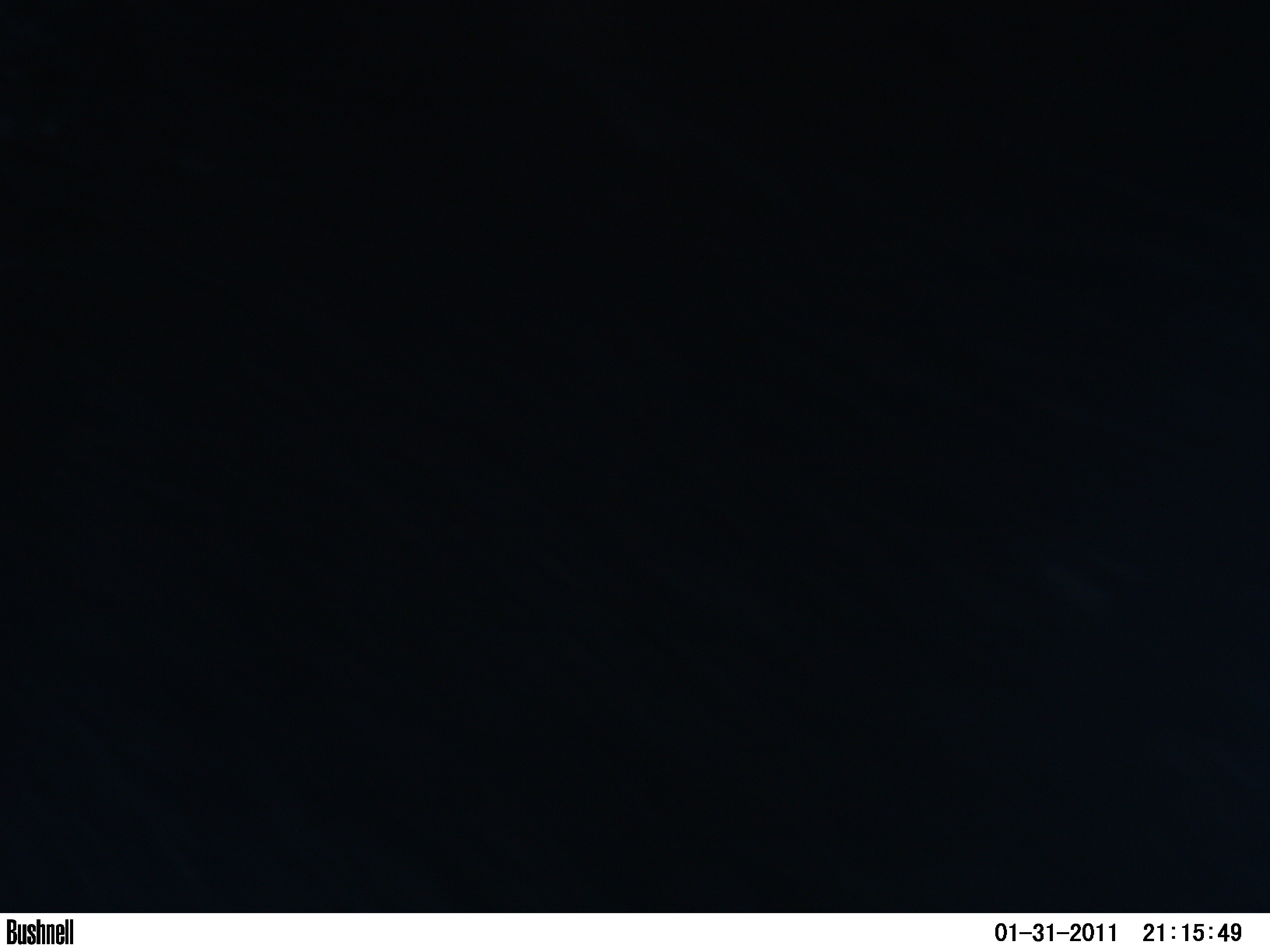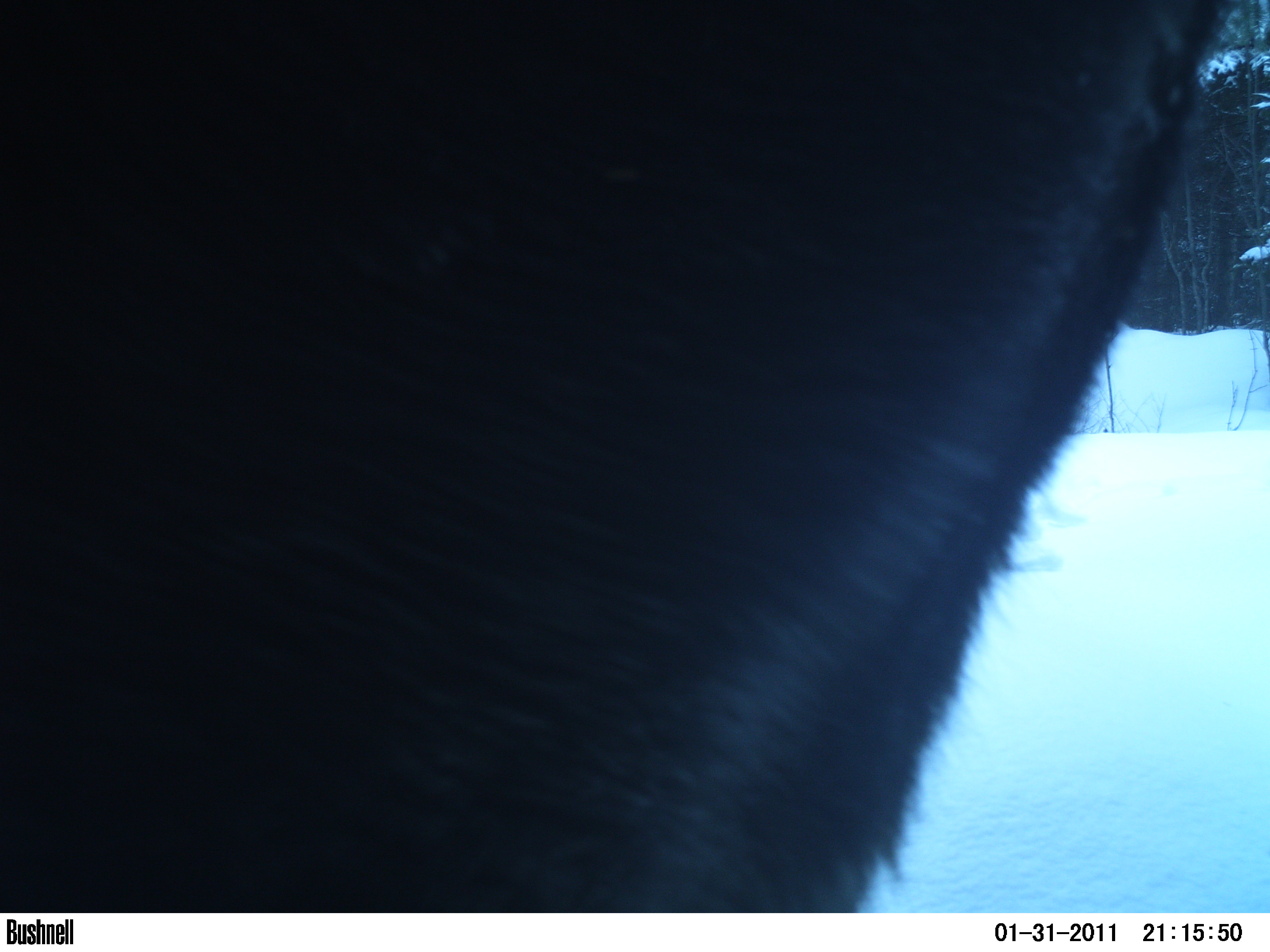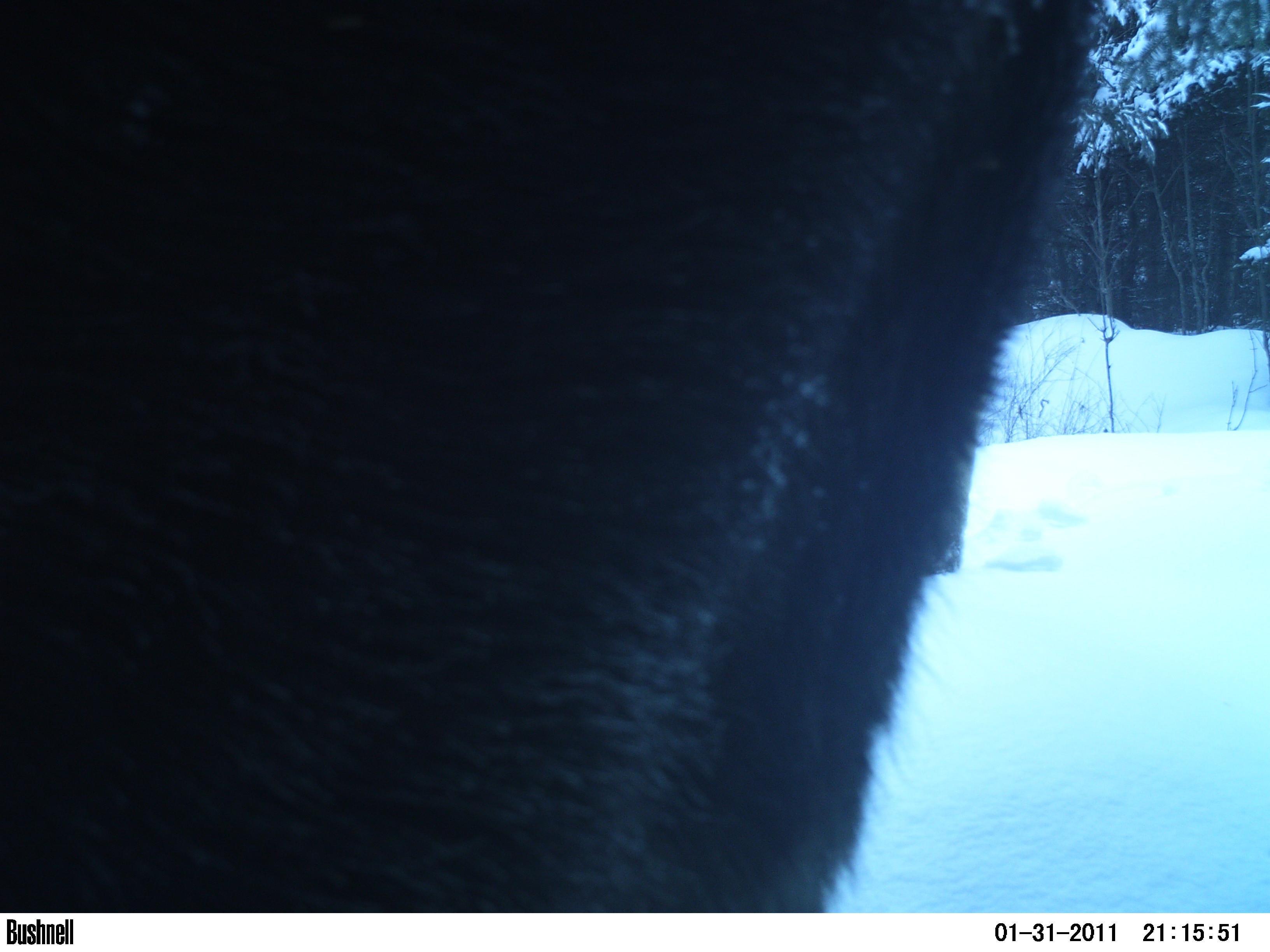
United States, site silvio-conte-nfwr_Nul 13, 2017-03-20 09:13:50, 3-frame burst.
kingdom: Animalia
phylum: Chordata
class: Mammalia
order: Artiodactyla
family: Cervidae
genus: Alces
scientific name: Alces alces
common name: moose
Moose (Alces alces).